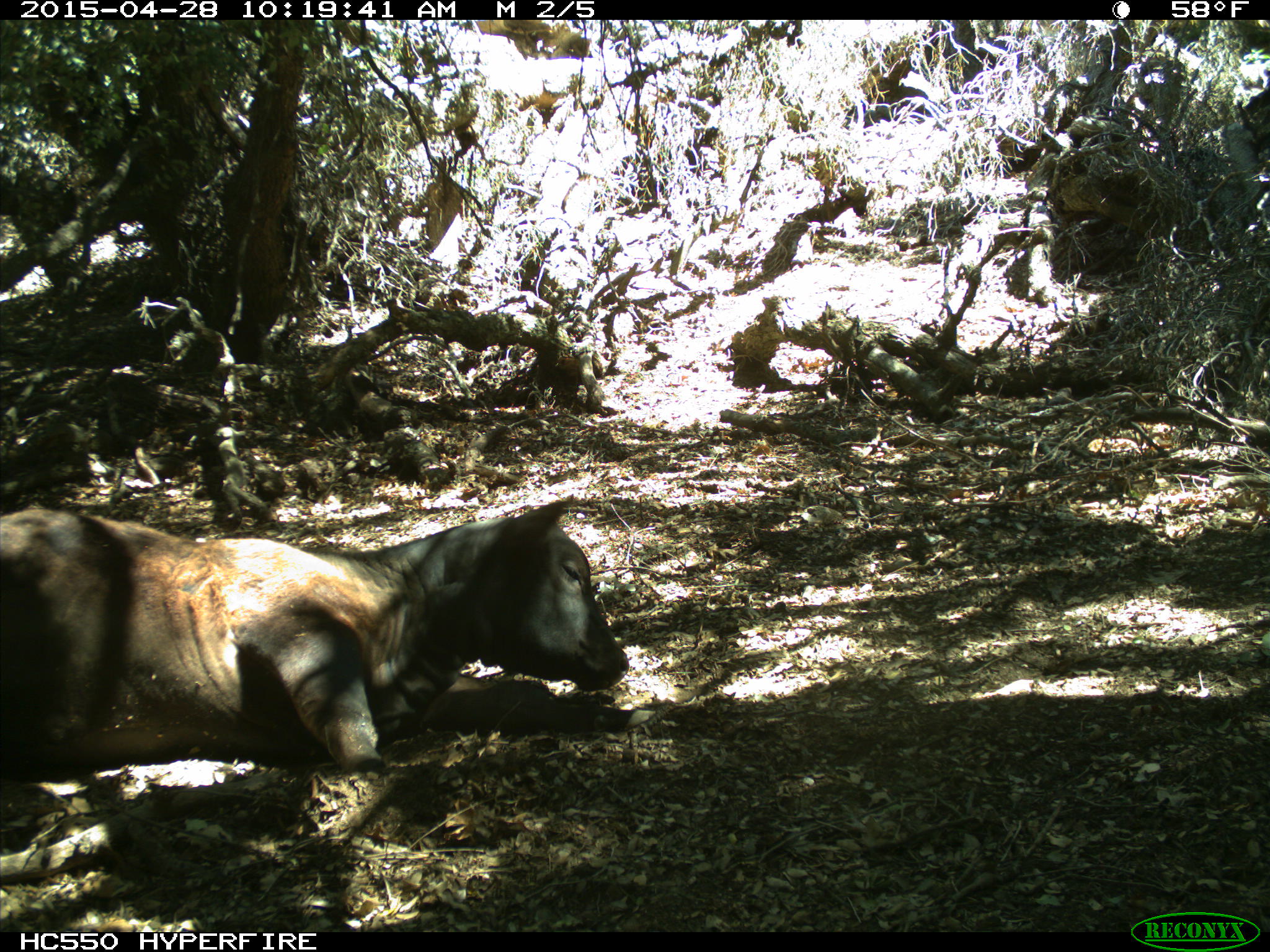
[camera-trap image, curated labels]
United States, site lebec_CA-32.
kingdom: Animalia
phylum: Chordata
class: Mammalia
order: Artiodactyla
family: Bovidae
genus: Bos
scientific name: Bos taurus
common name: domestic cow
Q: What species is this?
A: Bos taurus (domestic cow).